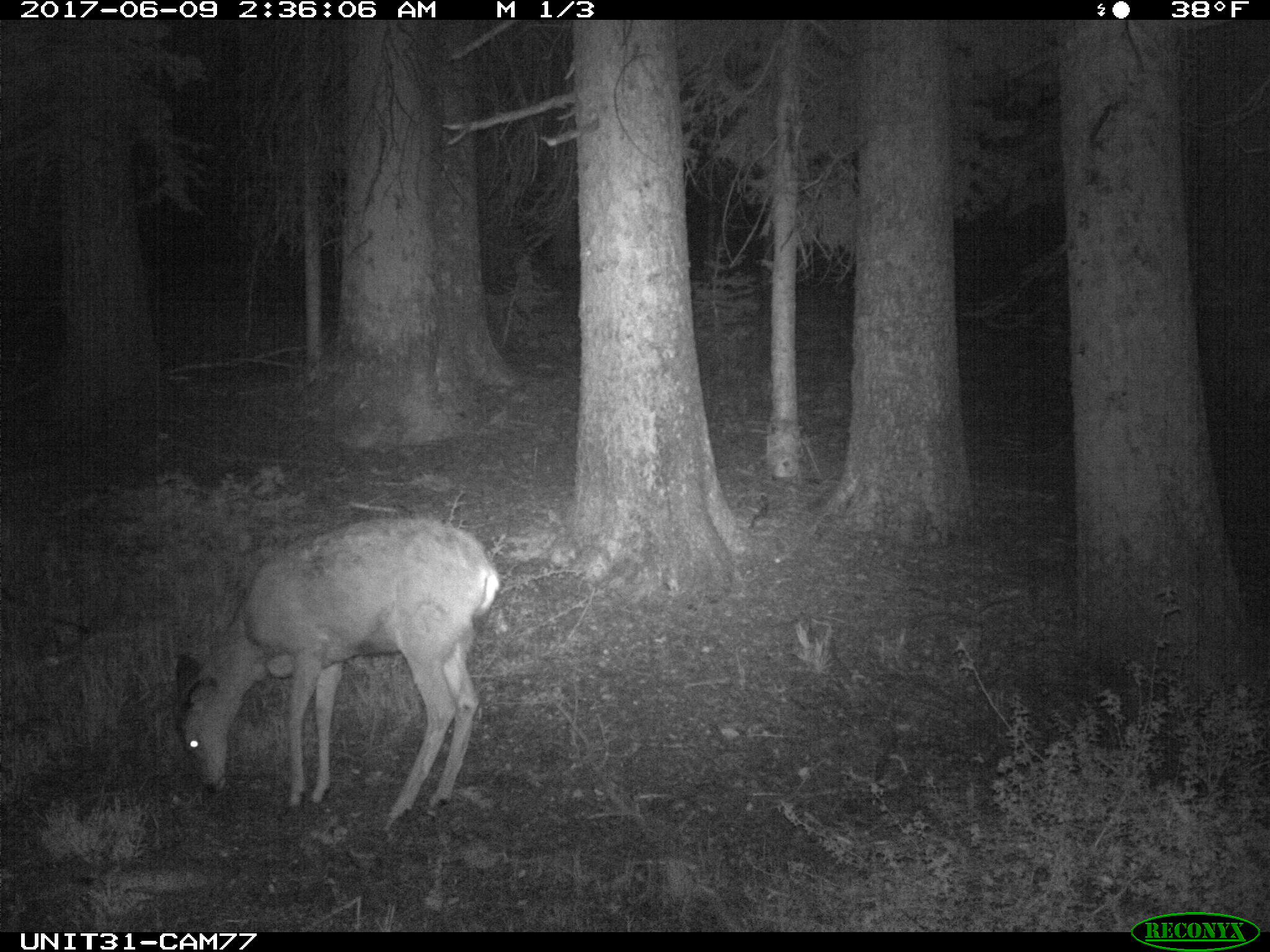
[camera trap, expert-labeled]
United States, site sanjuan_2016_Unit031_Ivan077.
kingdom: Animalia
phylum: Chordata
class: Mammalia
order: Artiodactyla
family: Cervidae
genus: Odocoileus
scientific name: Odocoileus hemionus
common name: mule deer